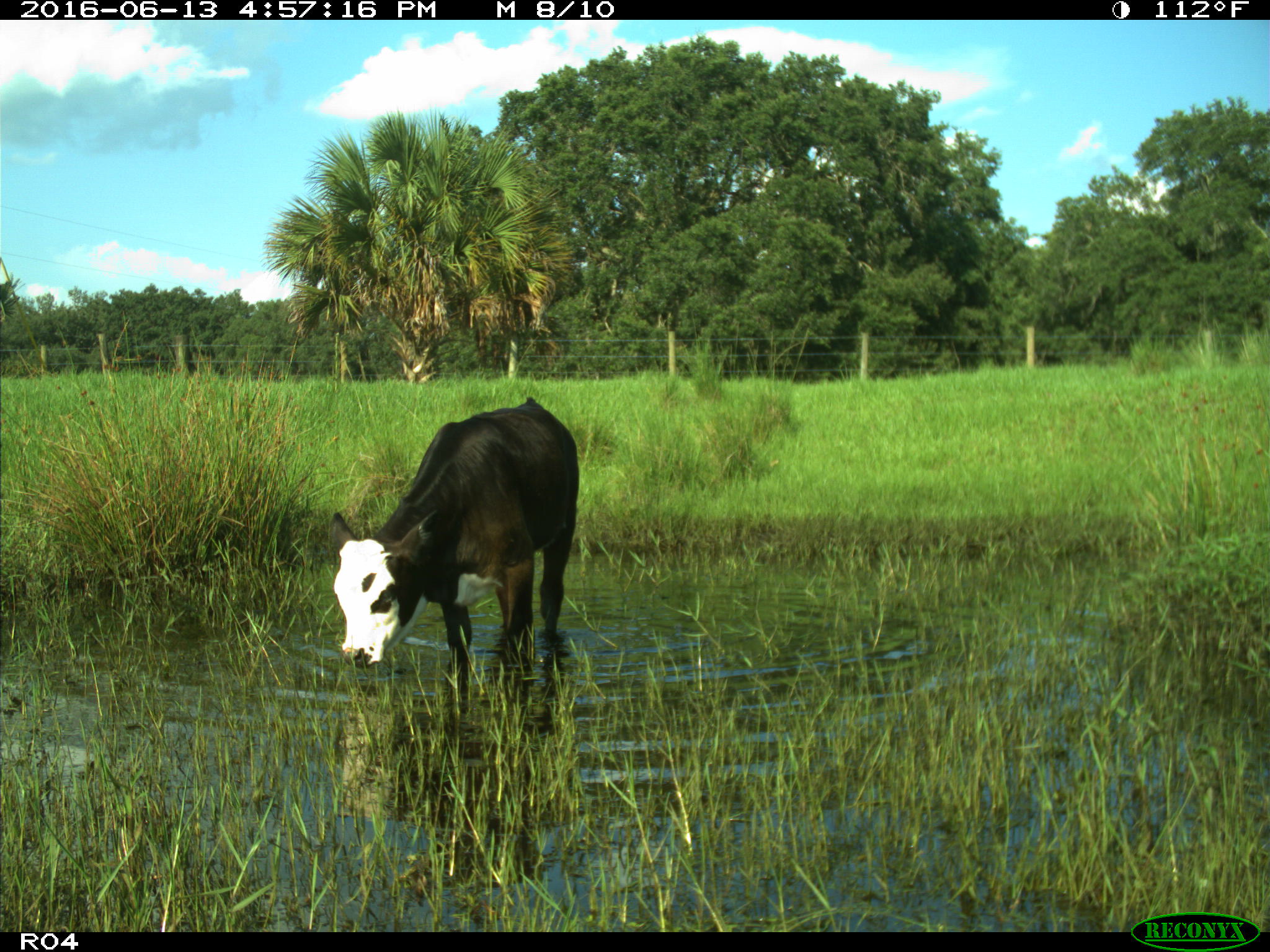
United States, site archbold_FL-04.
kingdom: Animalia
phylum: Chordata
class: Mammalia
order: Artiodactyla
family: Bovidae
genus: Bos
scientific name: Bos taurus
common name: domestic cow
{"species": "Bos taurus (domestic cow)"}